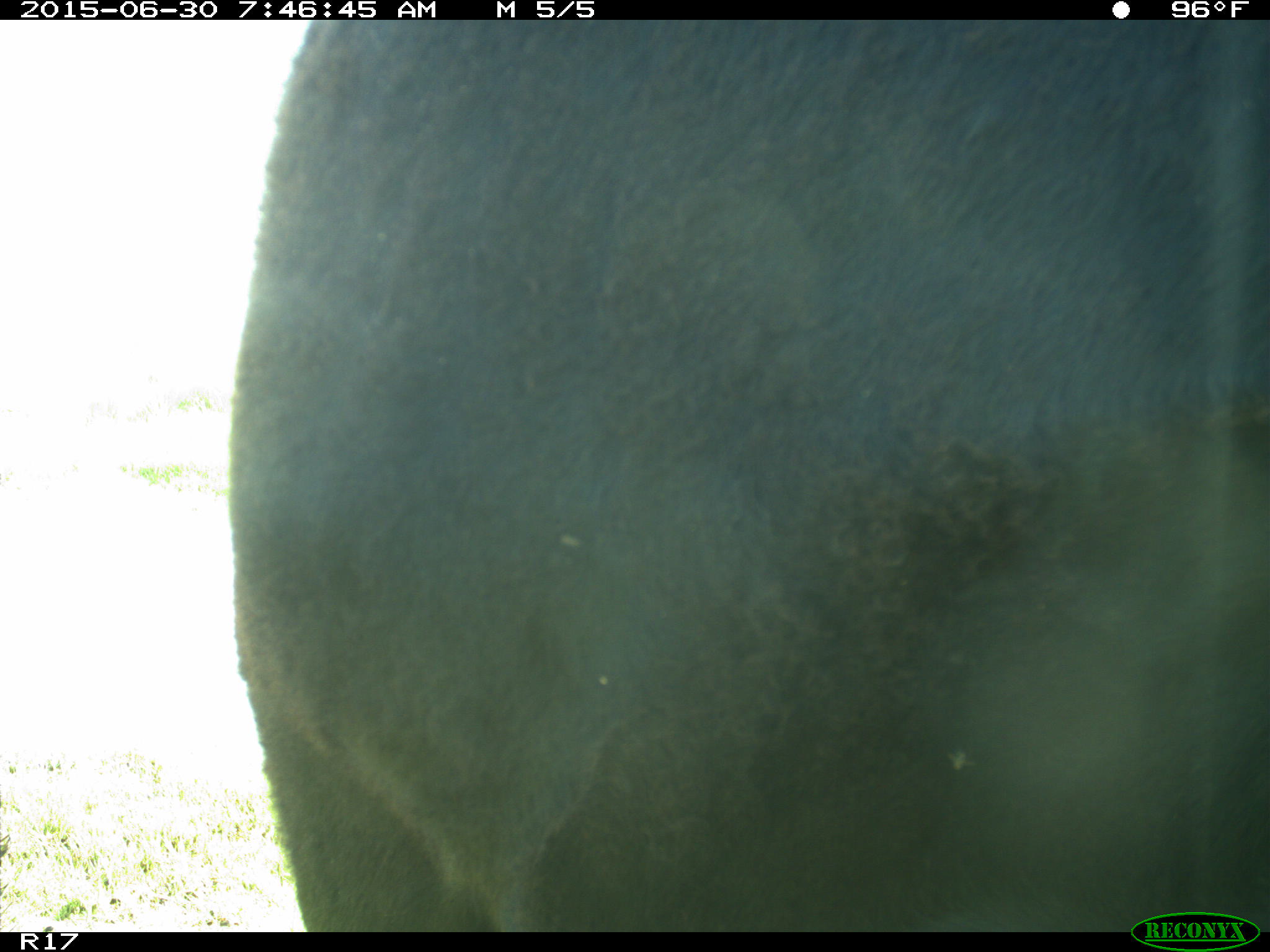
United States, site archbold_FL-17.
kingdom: Animalia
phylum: Chordata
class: Mammalia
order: Artiodactyla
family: Bovidae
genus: Bos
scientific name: Bos taurus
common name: domestic cow